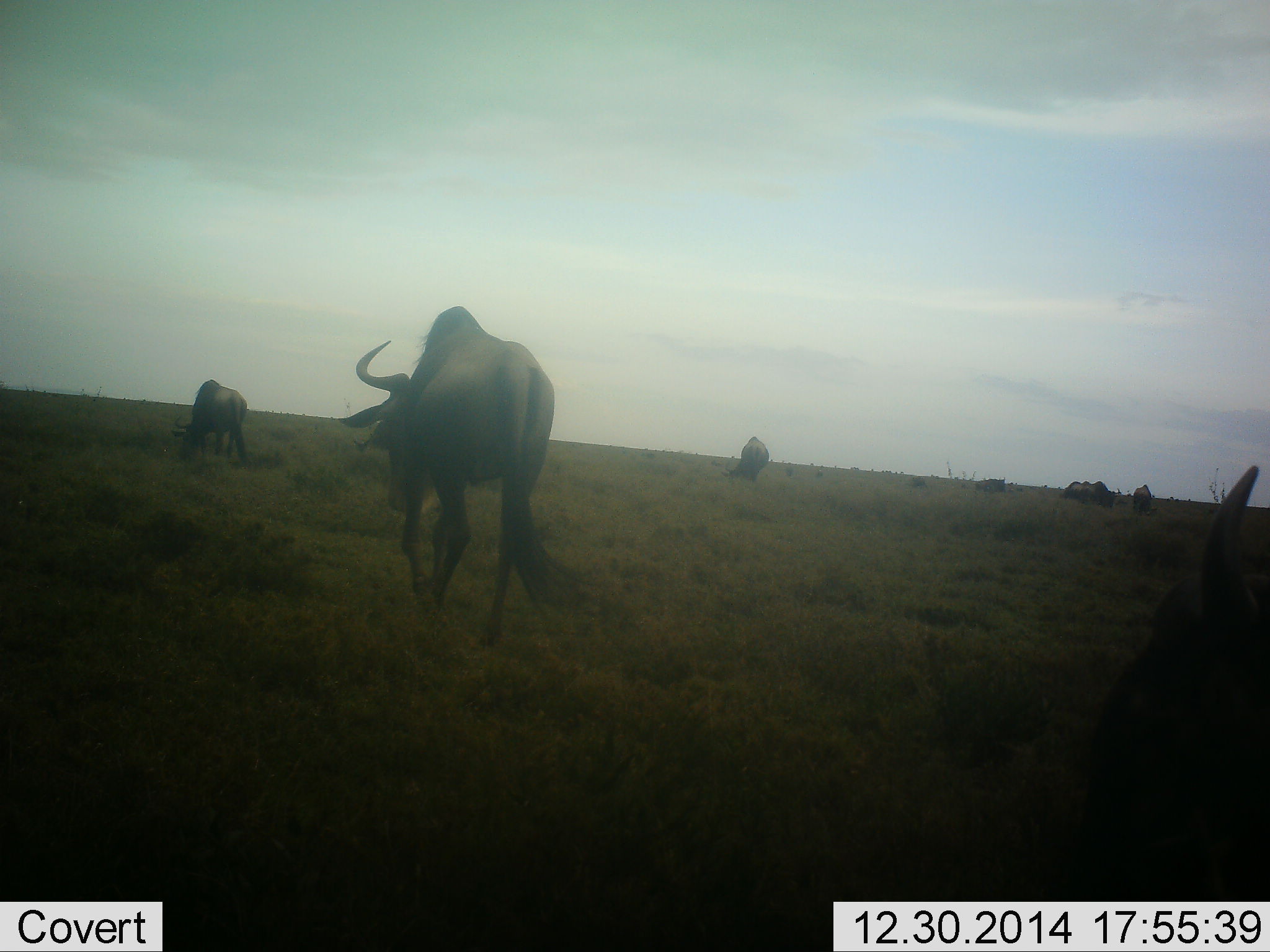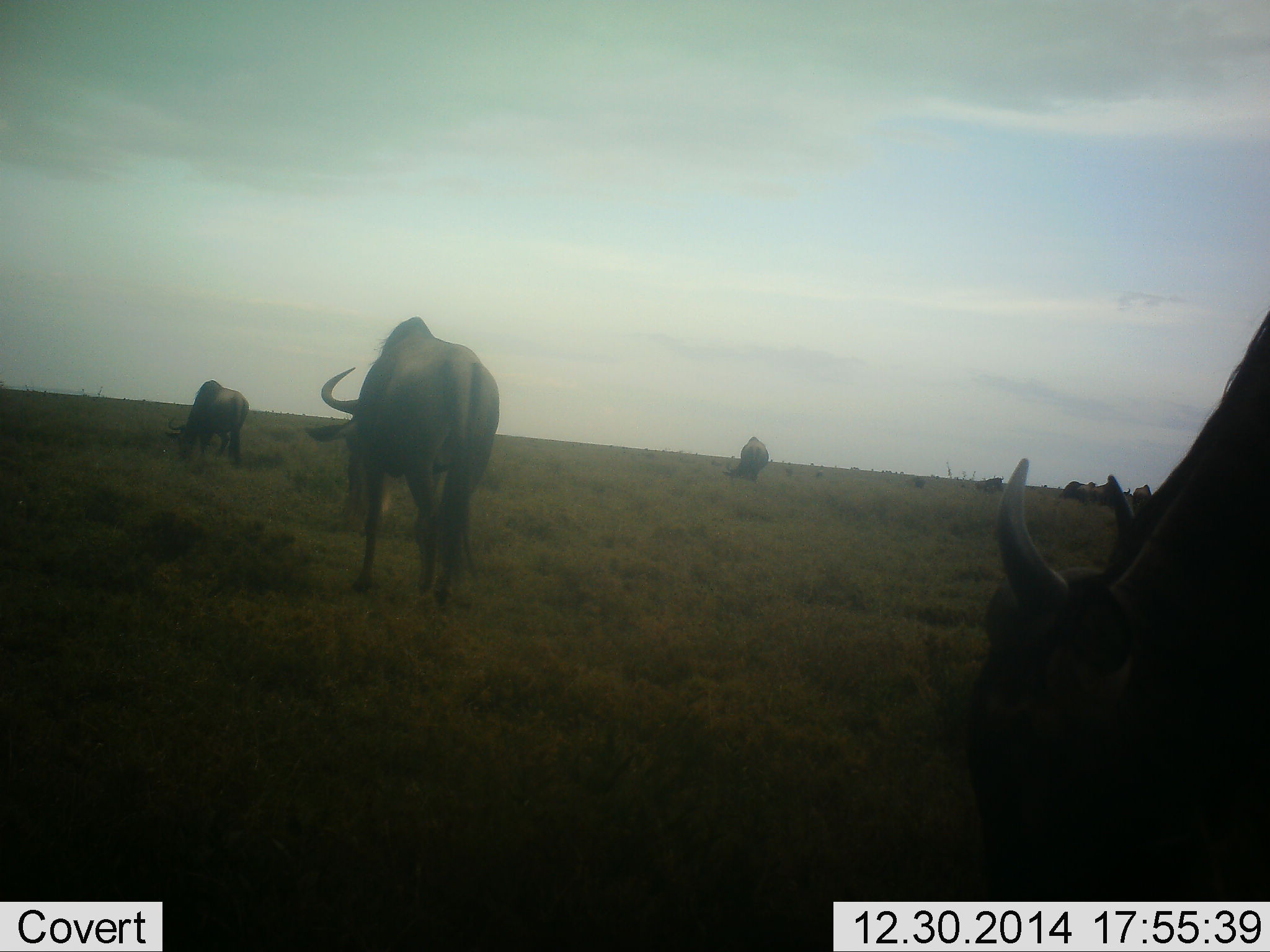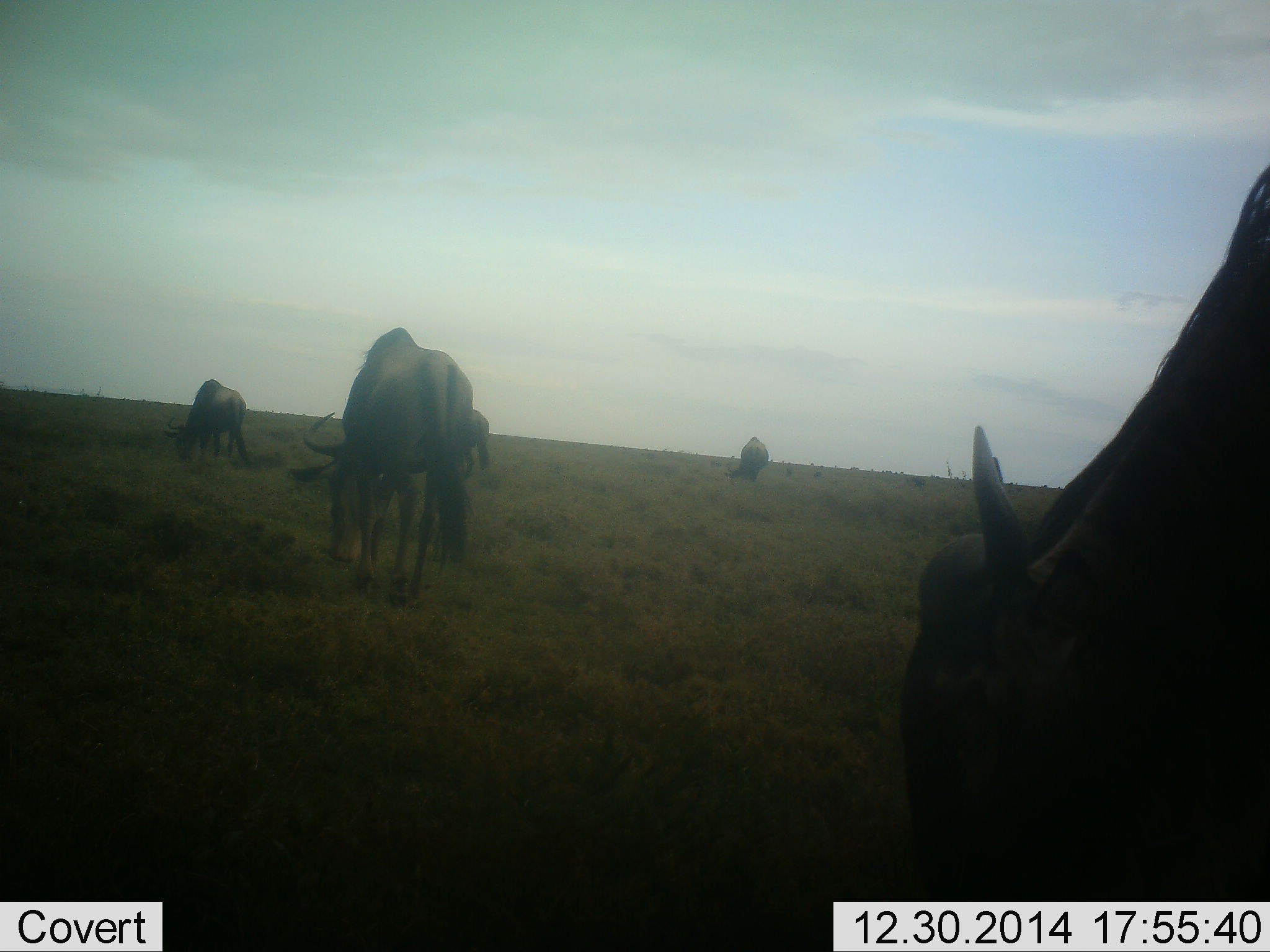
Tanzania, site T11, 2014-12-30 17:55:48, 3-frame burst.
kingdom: Animalia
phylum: Chordata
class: Mammalia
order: Artiodactyla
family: Bovidae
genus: Connochaetes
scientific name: Connochaetes taurinus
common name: blue wildebeest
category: wildebeest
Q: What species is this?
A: Wildebeest (blue wildebeest) (Connochaetes taurinus).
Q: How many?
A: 9.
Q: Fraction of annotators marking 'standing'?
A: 20%.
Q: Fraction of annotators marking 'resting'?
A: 0%.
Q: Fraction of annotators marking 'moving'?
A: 70%.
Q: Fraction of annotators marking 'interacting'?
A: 0%.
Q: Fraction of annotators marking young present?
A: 0%.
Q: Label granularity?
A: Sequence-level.